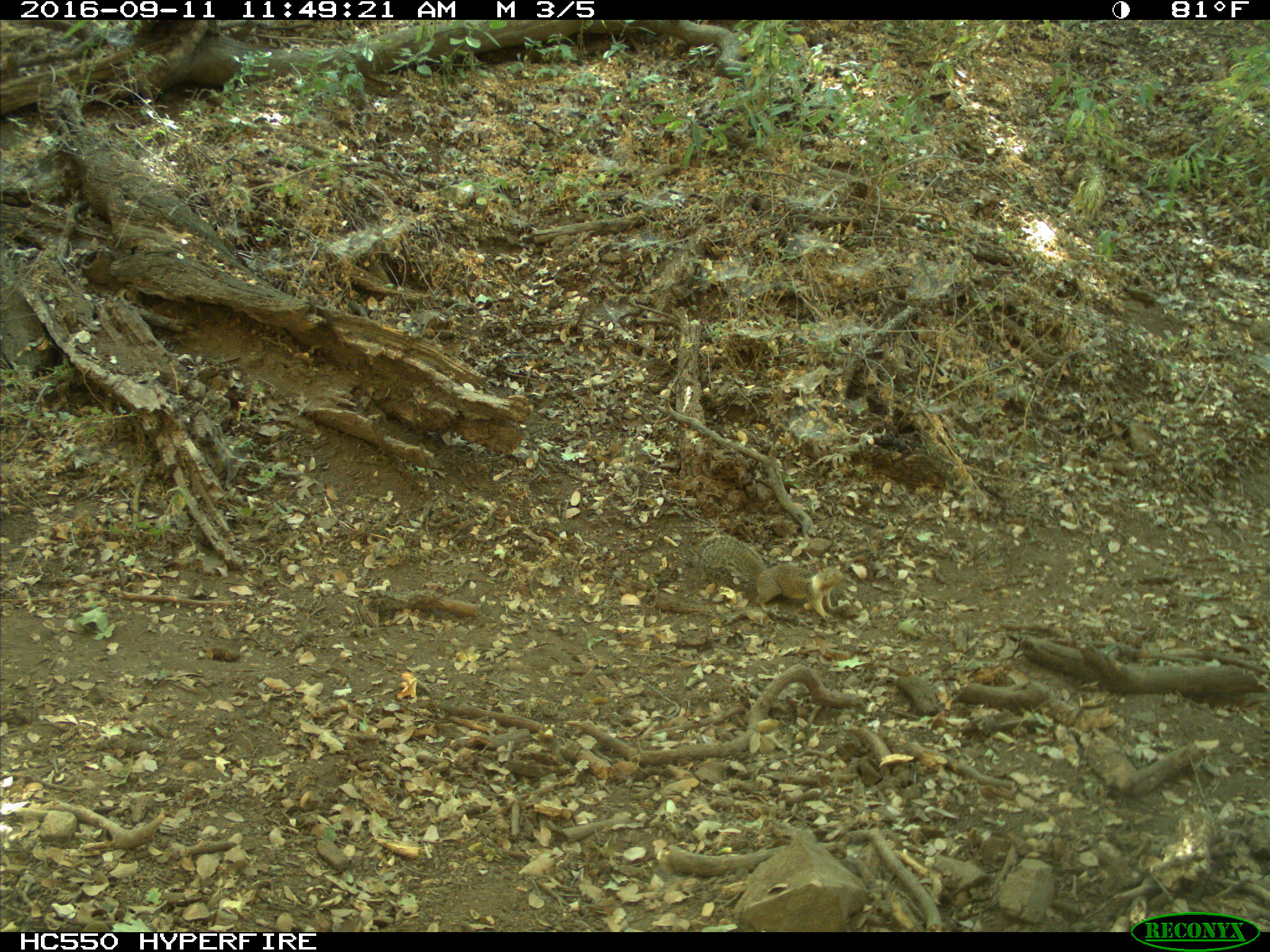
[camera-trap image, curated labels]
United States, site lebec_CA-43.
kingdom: Animalia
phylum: Chordata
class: Mammalia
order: Rodentia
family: Sciuridae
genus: Otospermophilus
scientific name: Otospermophilus beecheyi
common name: california ground squirrel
Otospermophilus beecheyi (california ground squirrel).